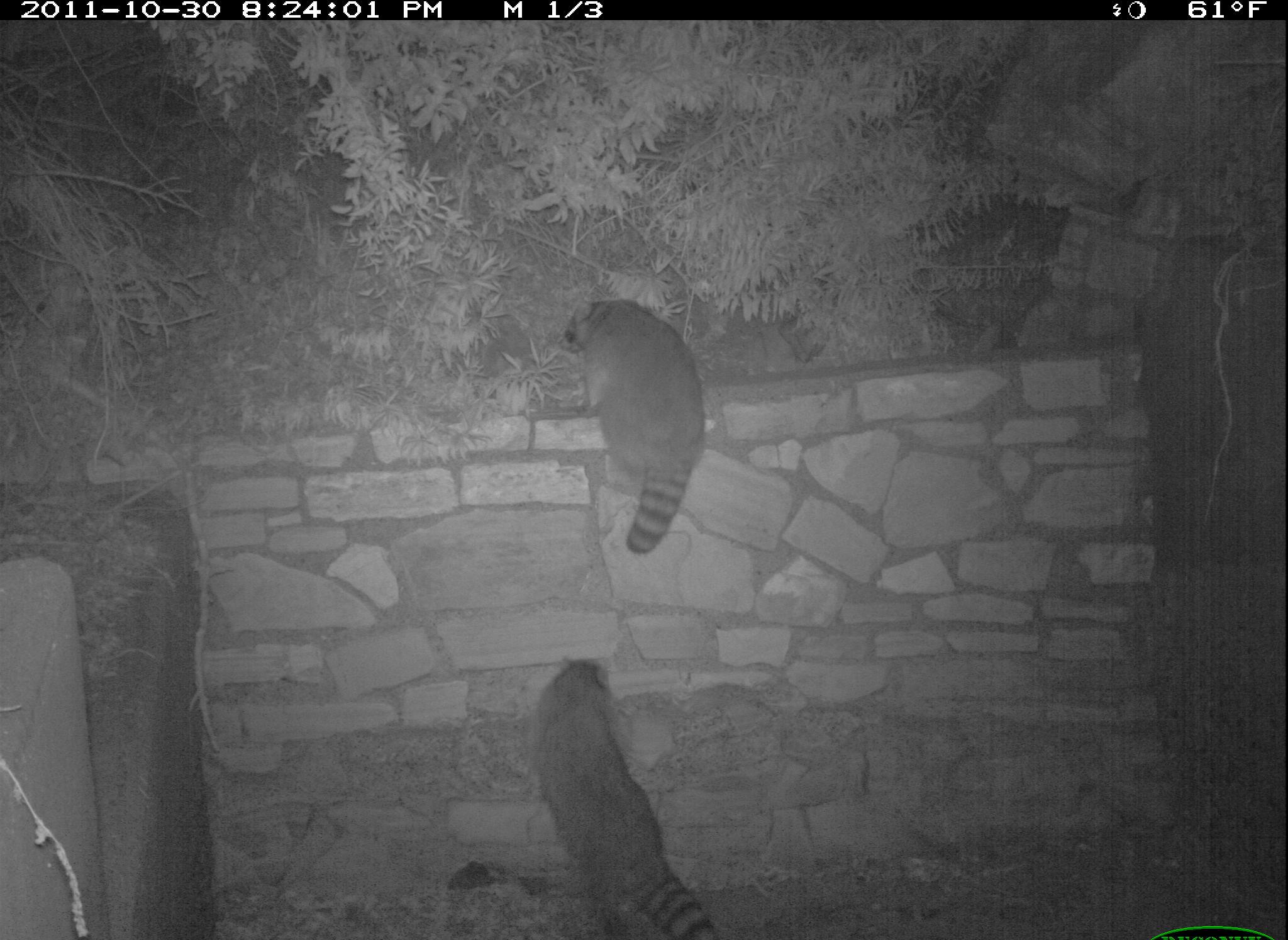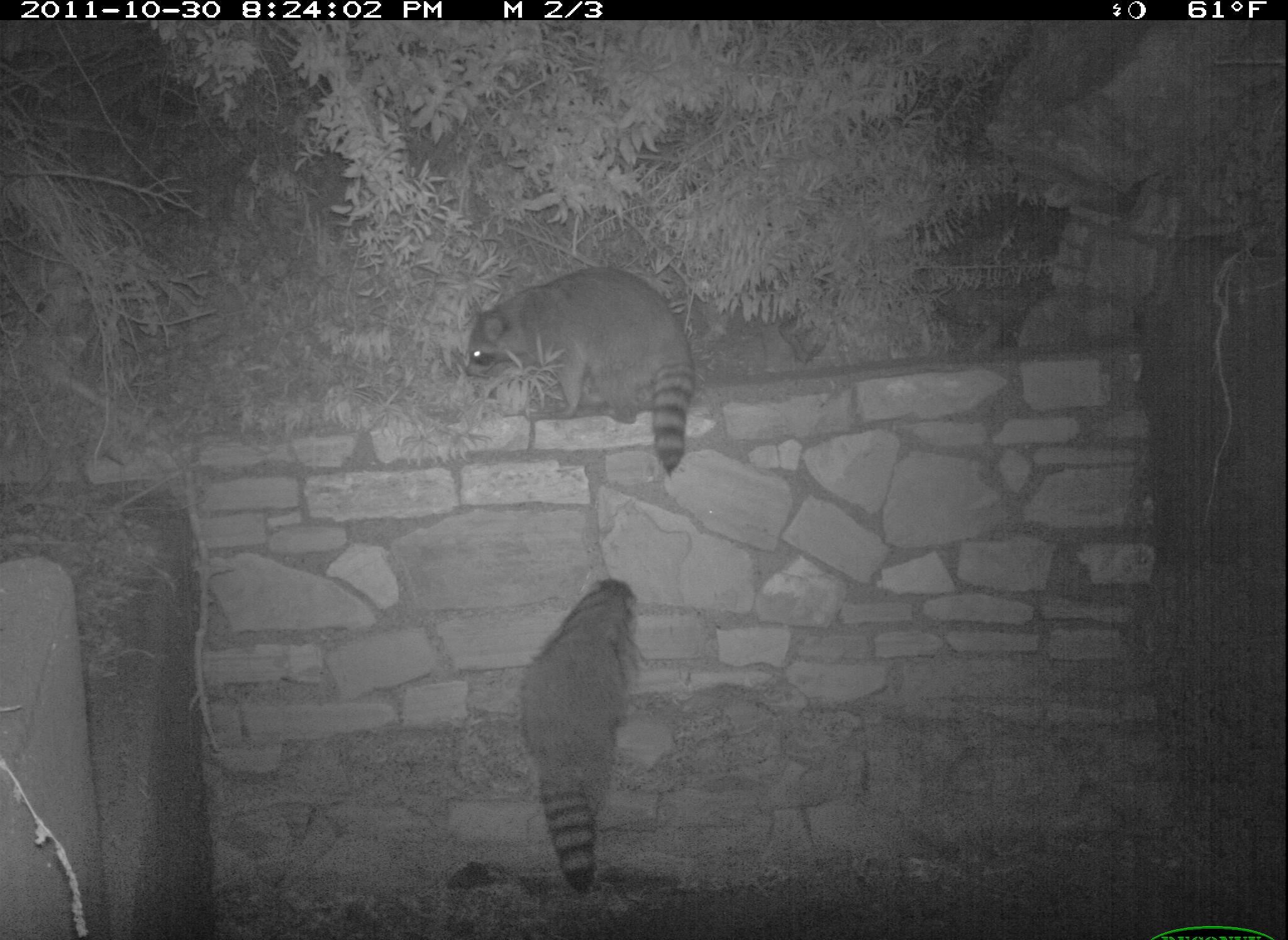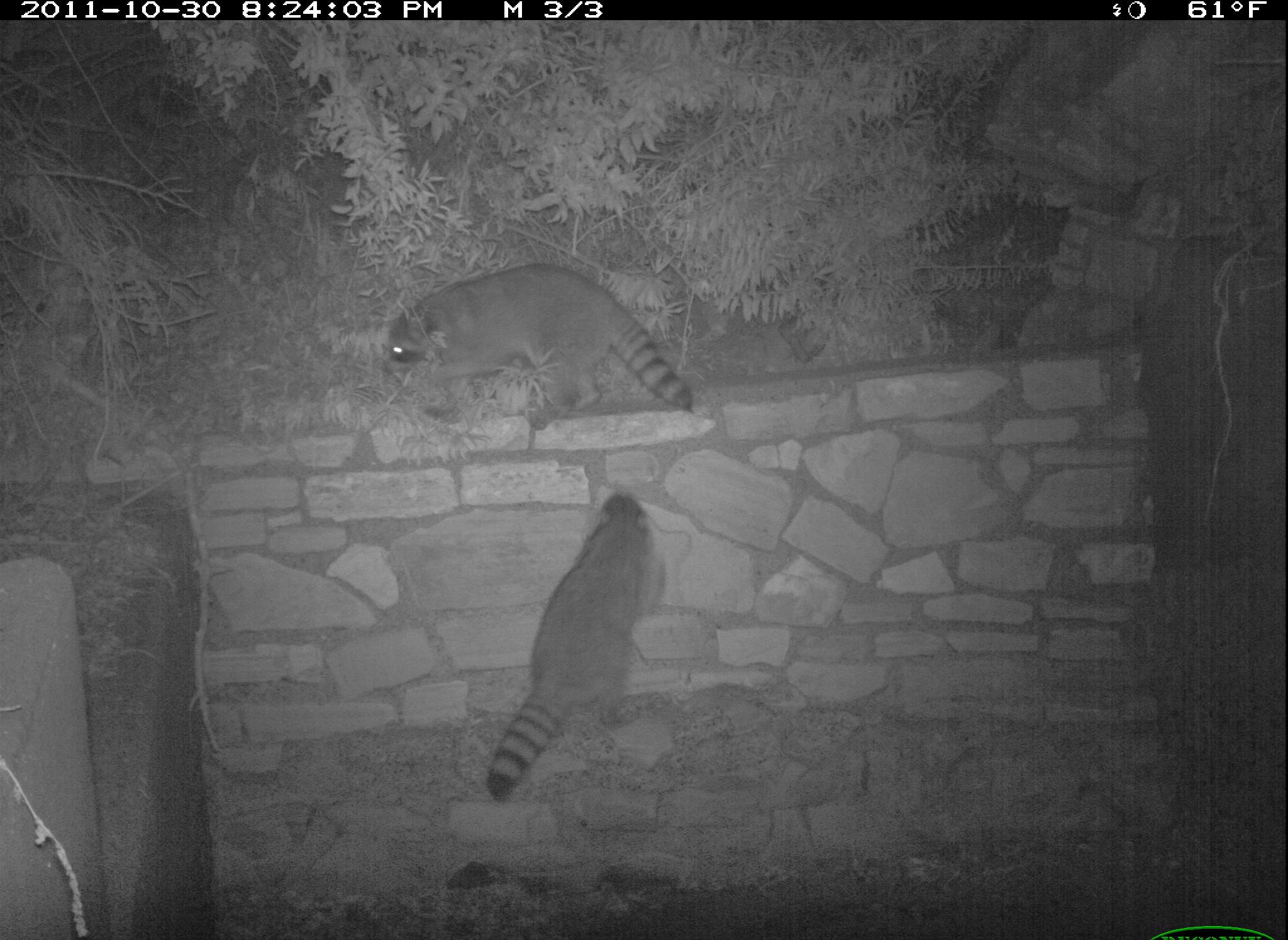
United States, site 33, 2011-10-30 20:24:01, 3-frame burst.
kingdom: Animalia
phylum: Chordata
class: Mammalia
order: Carnivora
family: Procyonidae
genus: Procyon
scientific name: Procyon lotor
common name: raccoon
Raccoon (Procyon lotor).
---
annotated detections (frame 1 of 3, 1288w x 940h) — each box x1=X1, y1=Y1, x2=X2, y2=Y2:
raccoon: x1=531, y1=643, x2=729, y2=936; x1=552, y1=281, x2=716, y2=567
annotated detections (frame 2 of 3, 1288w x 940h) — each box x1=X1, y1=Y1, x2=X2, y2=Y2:
raccoon: x1=457, y1=264, x2=707, y2=482; x1=507, y1=565, x2=646, y2=899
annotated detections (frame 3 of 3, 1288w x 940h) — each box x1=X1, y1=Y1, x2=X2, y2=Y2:
raccoon: x1=473, y1=480, x2=665, y2=804; x1=380, y1=250, x2=704, y2=438